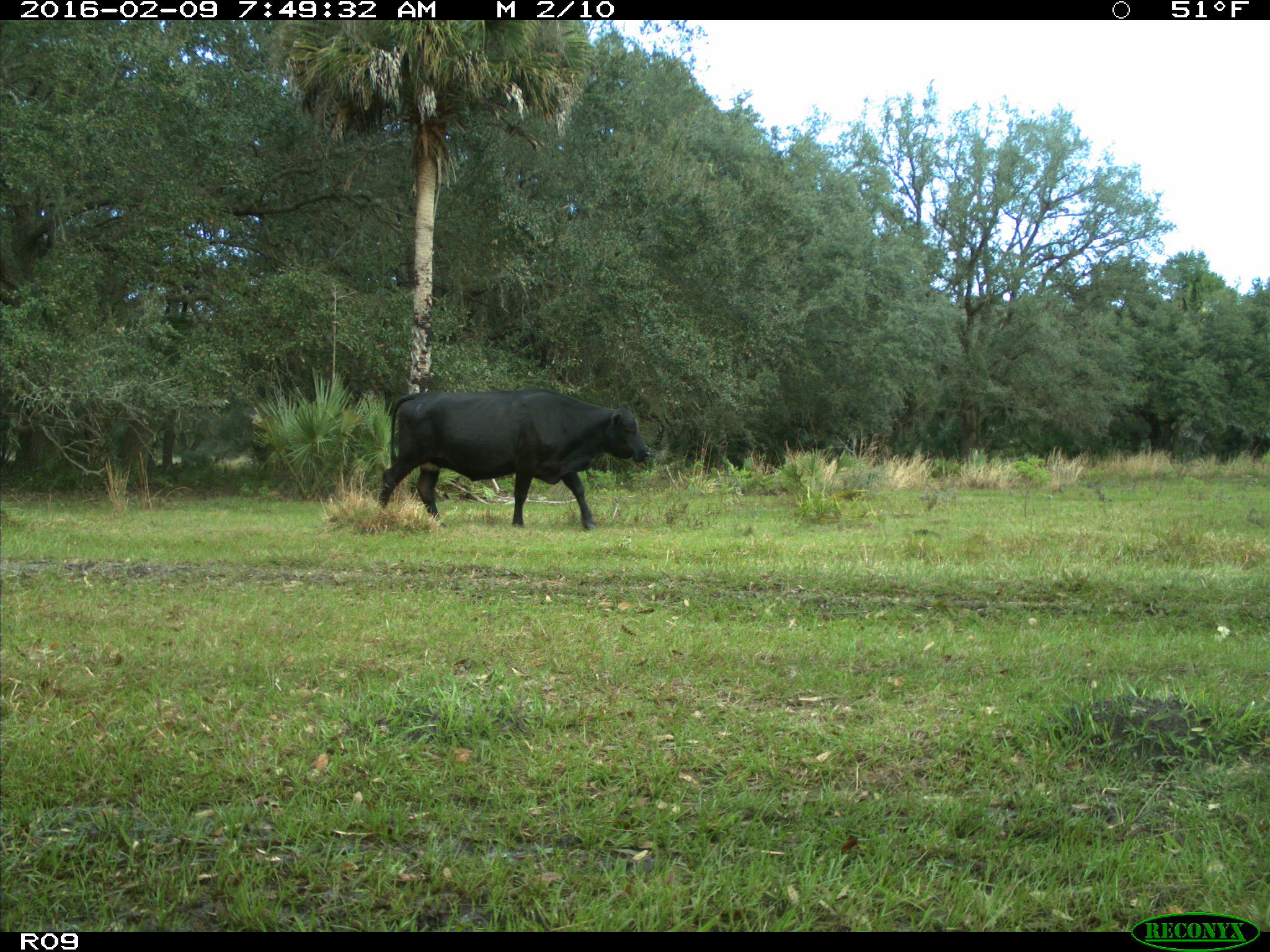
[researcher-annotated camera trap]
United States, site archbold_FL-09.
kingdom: Animalia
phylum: Chordata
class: Mammalia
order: Artiodactyla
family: Bovidae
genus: Bos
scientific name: Bos taurus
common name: domestic cow